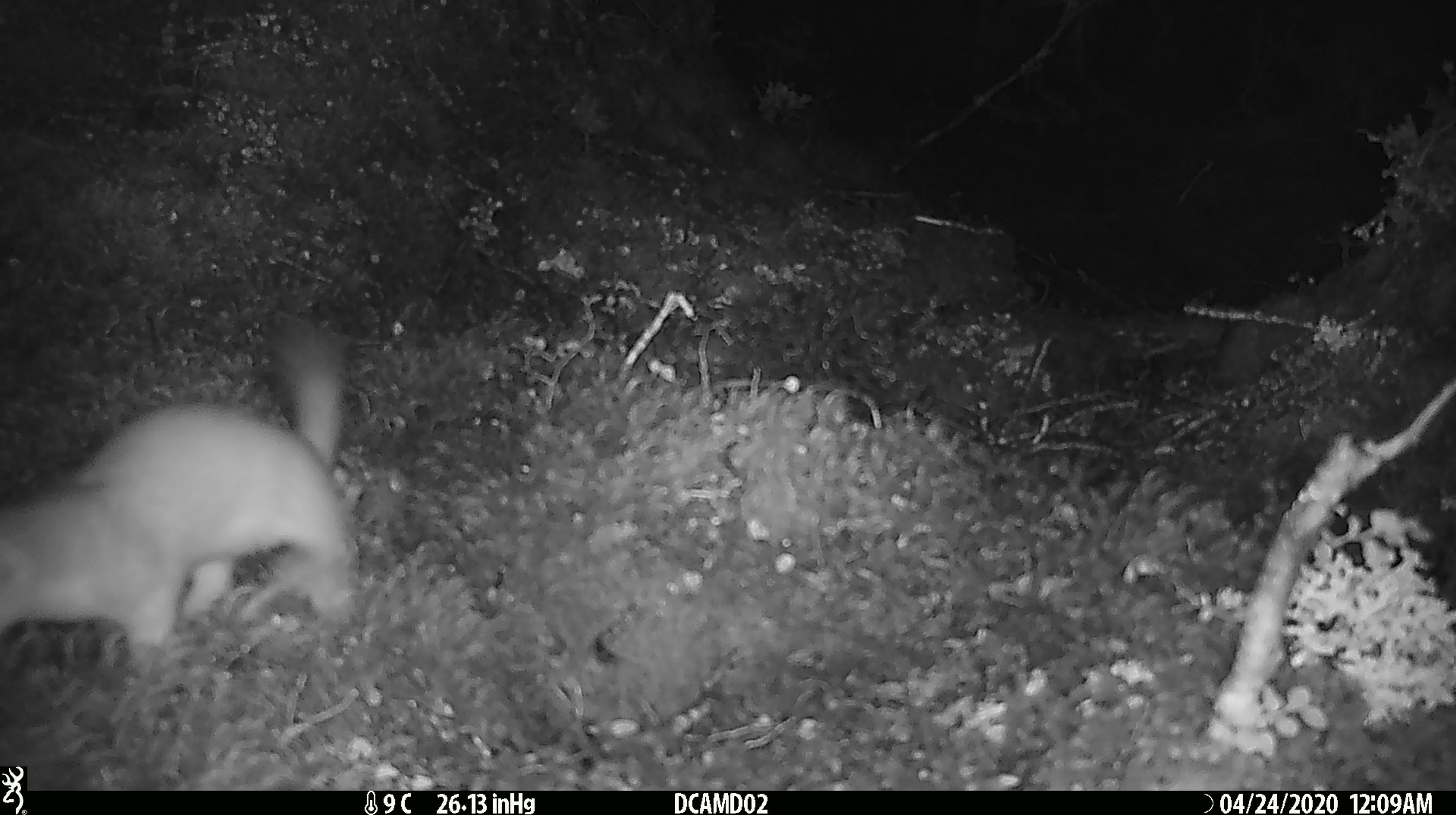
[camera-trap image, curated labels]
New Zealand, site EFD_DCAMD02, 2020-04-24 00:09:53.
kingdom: Animalia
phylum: Chordata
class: Mammalia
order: Carnivora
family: Mustelidae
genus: Mustela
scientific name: Mustela erminea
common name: stoat